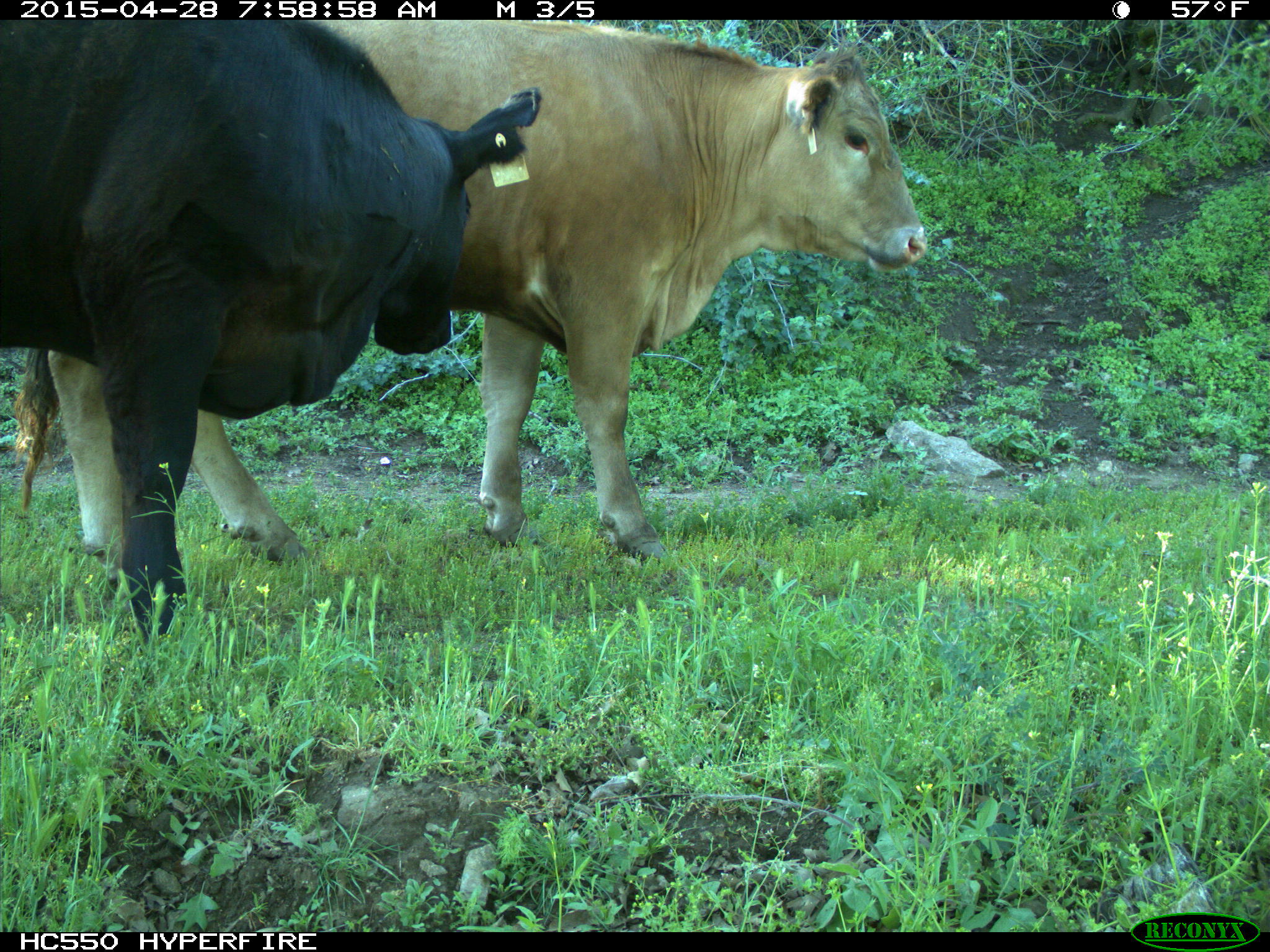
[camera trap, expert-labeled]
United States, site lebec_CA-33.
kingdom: Animalia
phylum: Chordata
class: Mammalia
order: Artiodactyla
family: Bovidae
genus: Bos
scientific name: Bos taurus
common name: domestic cow